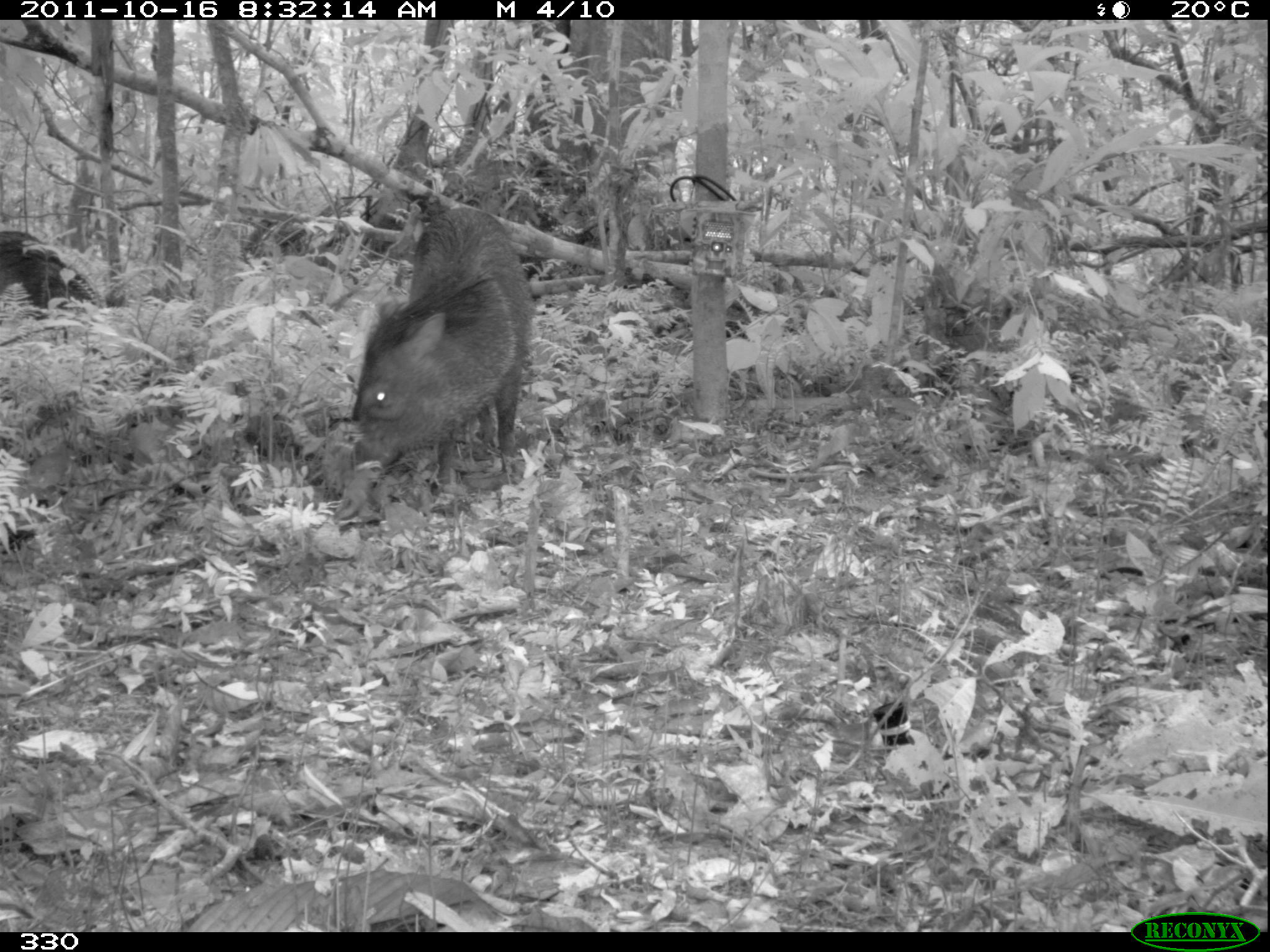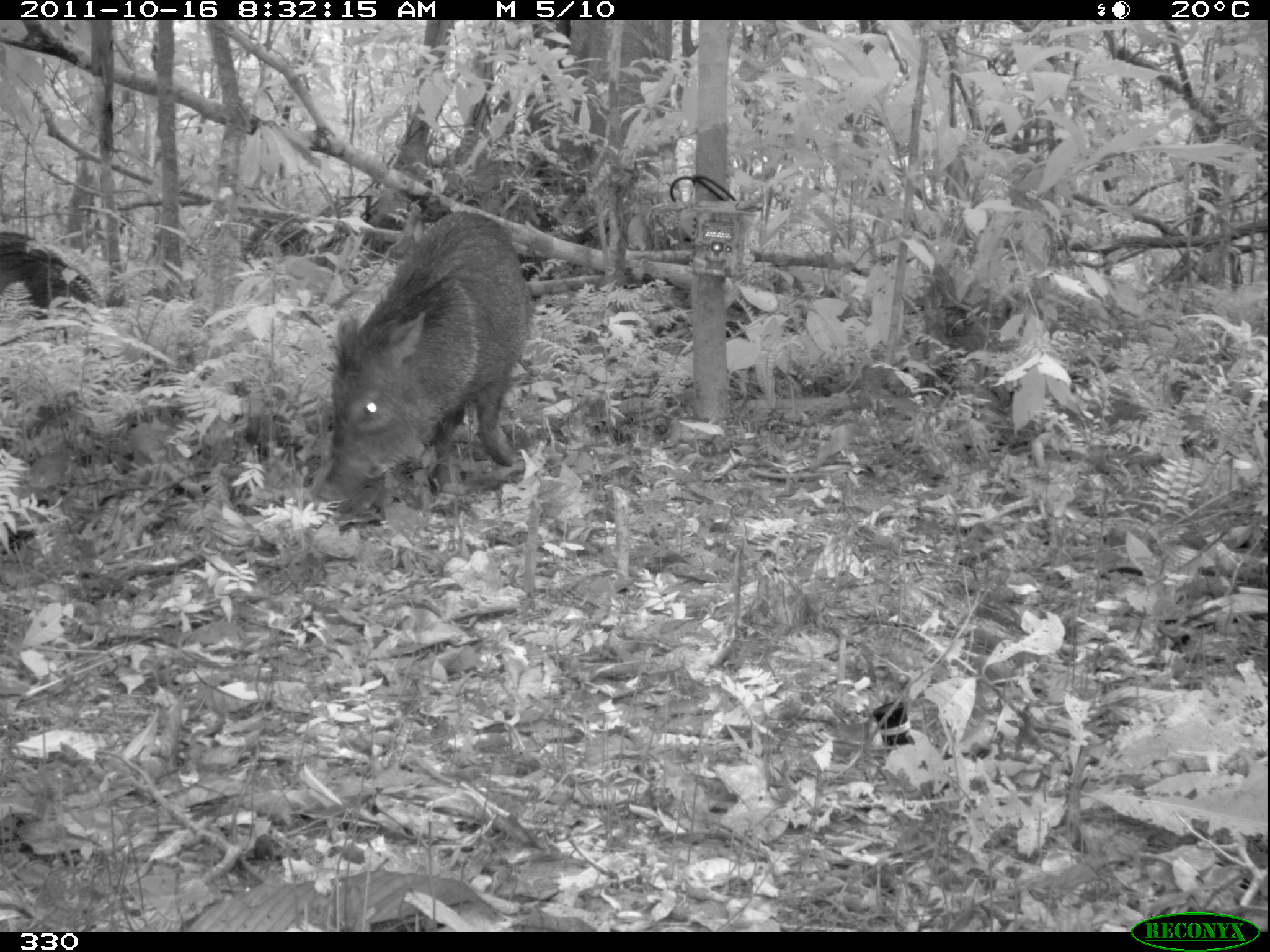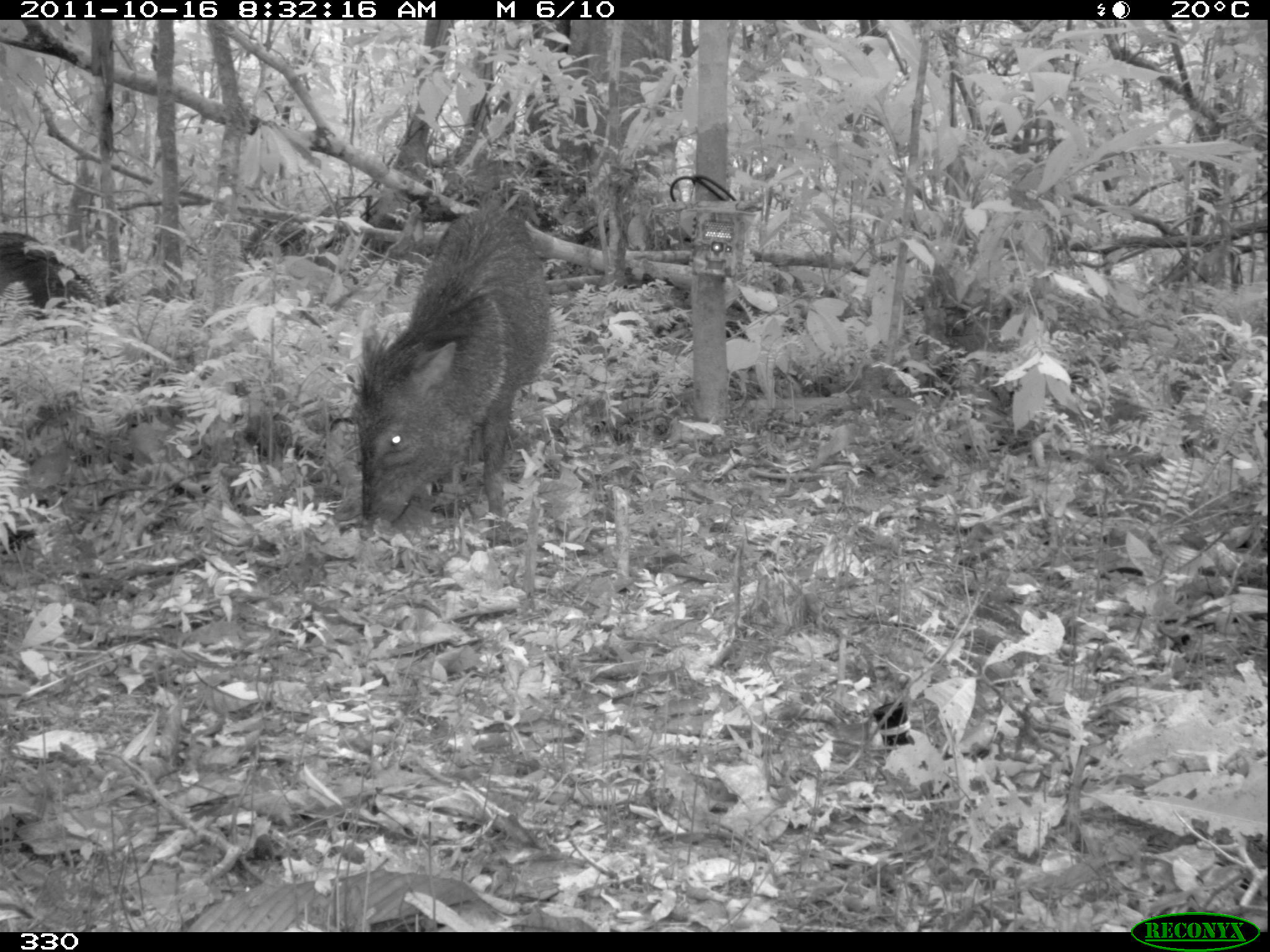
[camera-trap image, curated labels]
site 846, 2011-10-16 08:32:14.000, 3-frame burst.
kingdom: Animalia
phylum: Chordata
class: Mammalia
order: Artiodactyla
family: Tayassuidae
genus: Pecari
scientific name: Pecari tajacu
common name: collared peccary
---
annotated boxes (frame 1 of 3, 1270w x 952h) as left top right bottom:
pecari tajacu: 352 205 537 485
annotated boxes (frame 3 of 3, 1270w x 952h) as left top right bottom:
pecari tajacu: 349 203 556 525